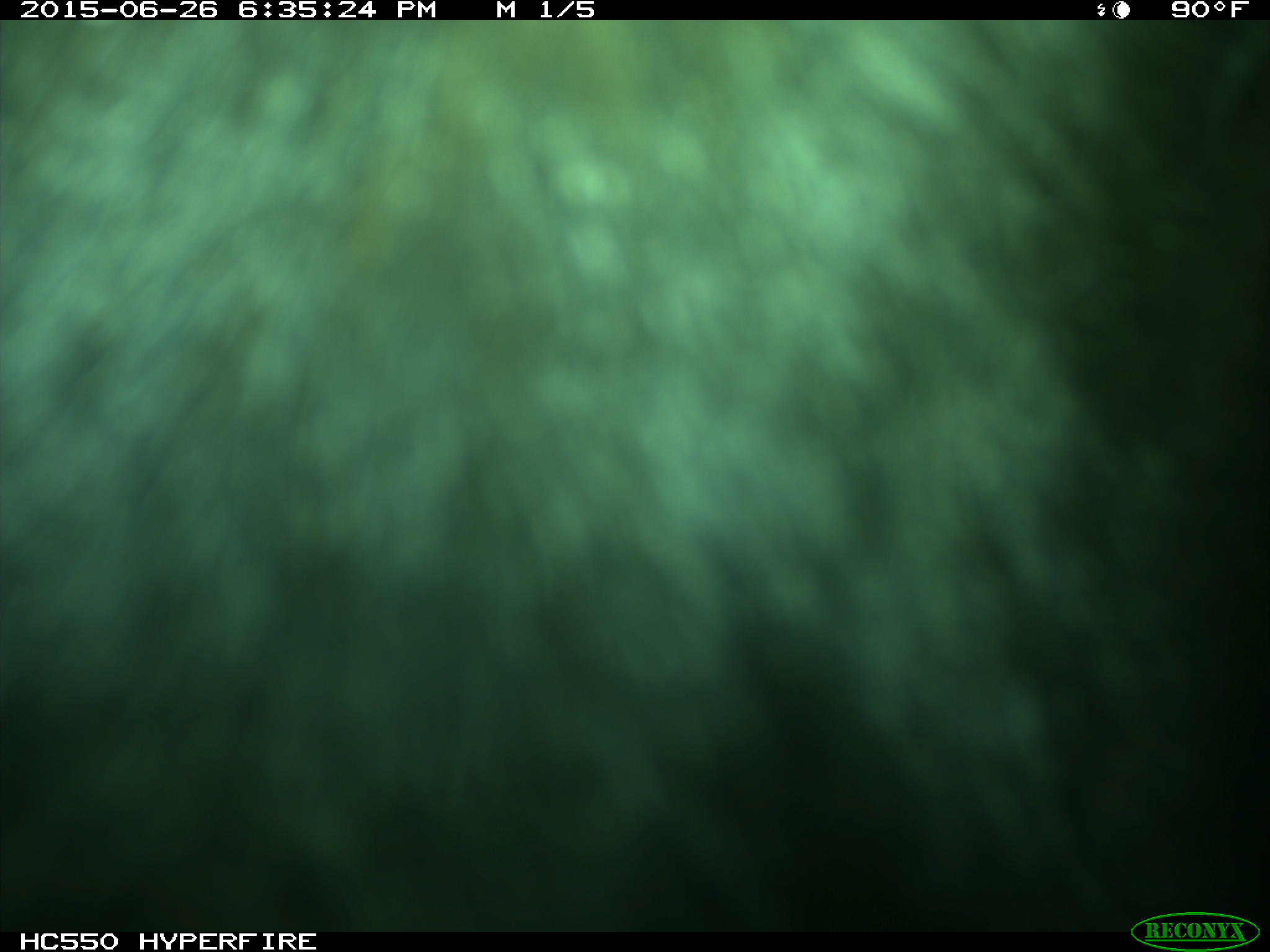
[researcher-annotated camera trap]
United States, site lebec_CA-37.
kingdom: Animalia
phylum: Chordata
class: Mammalia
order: Artiodactyla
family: Bovidae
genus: Bos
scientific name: Bos taurus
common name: domestic cow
Bos taurus (domestic cow).